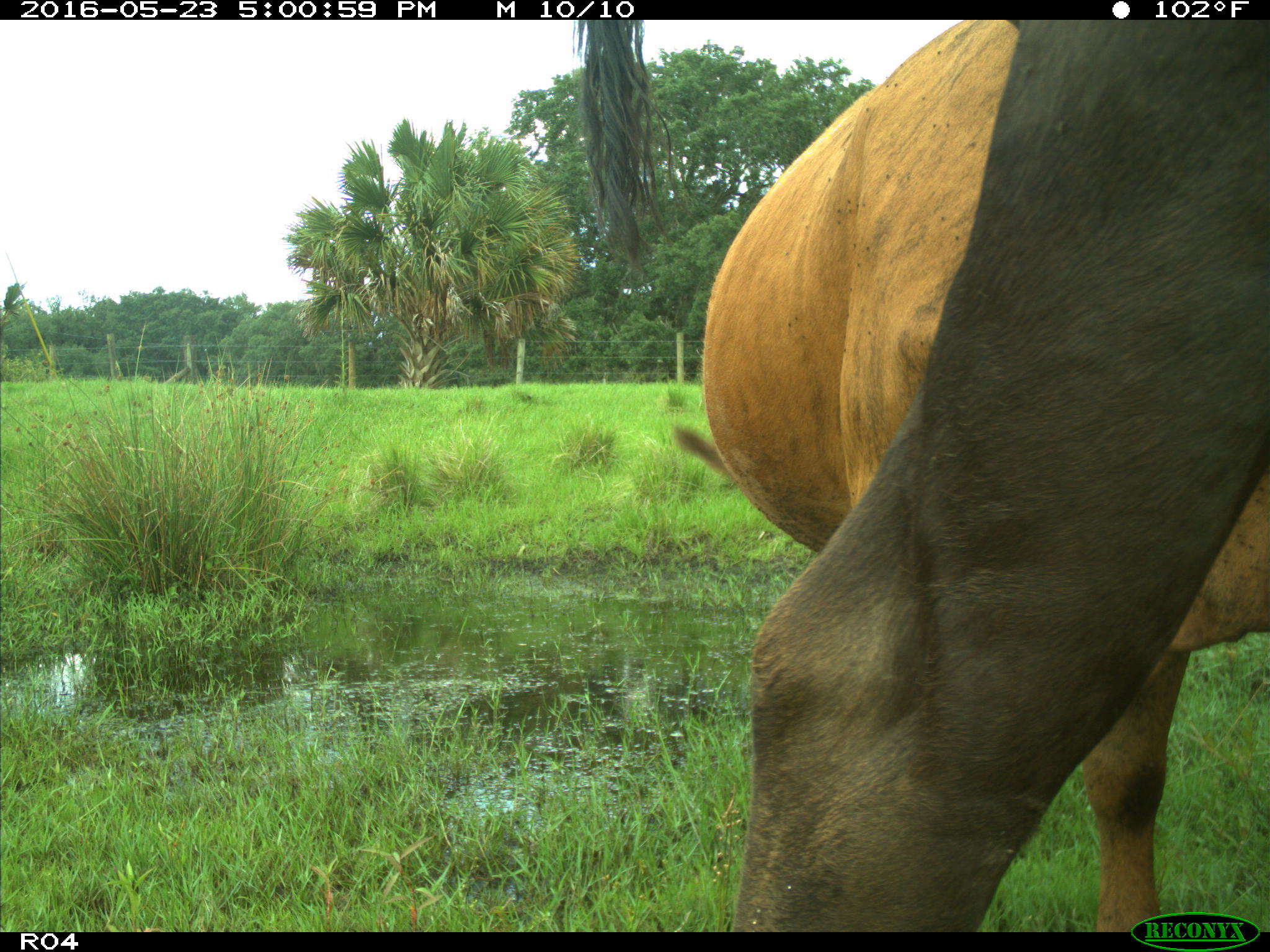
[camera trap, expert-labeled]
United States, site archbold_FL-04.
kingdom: Animalia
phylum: Chordata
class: Mammalia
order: Artiodactyla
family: Bovidae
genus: Bos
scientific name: Bos taurus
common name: domestic cow